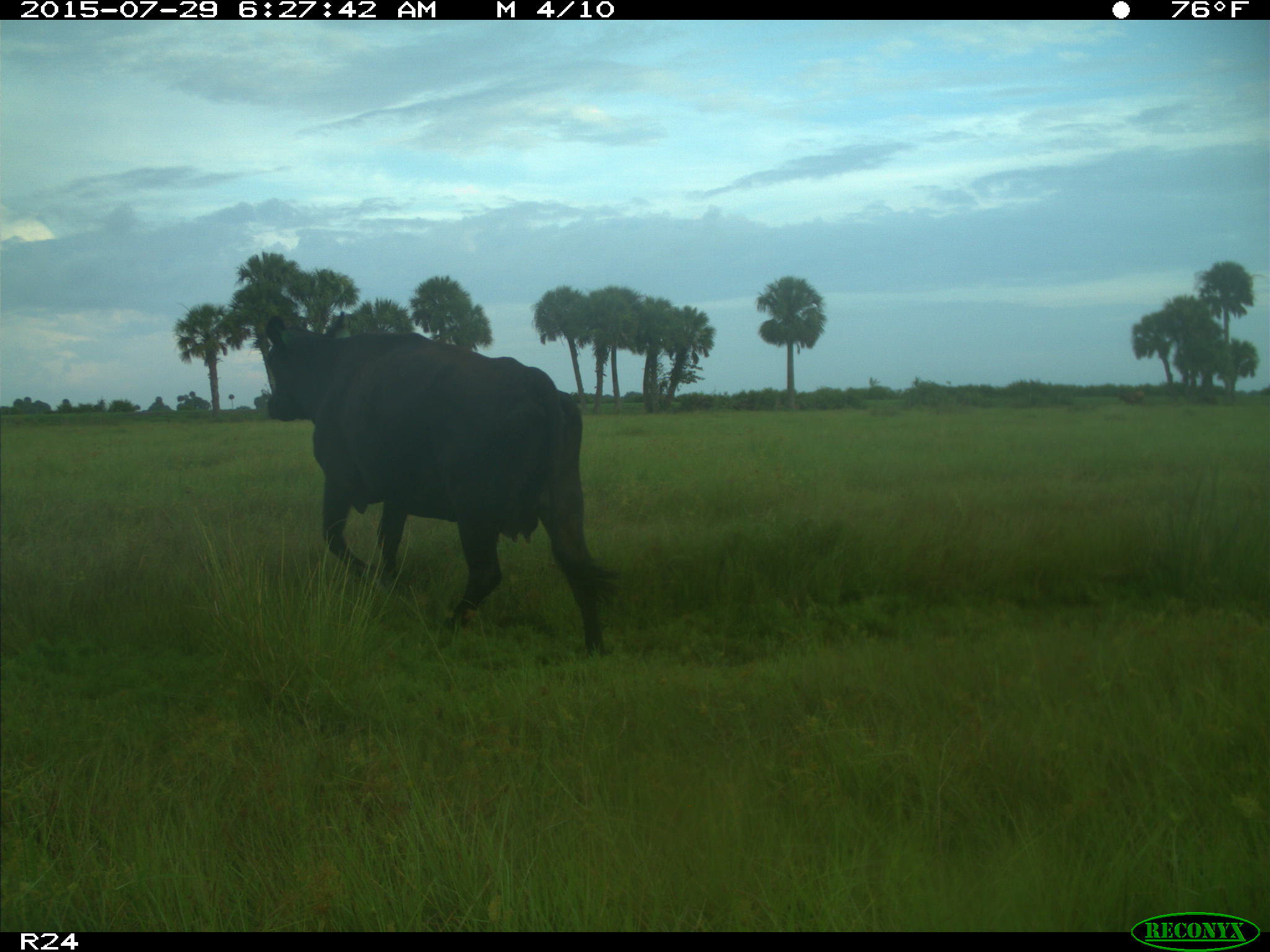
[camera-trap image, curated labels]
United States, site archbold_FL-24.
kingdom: Animalia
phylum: Chordata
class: Mammalia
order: Artiodactyla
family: Bovidae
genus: Bos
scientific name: Bos taurus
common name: domestic cow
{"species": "Bos taurus (domestic cow)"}